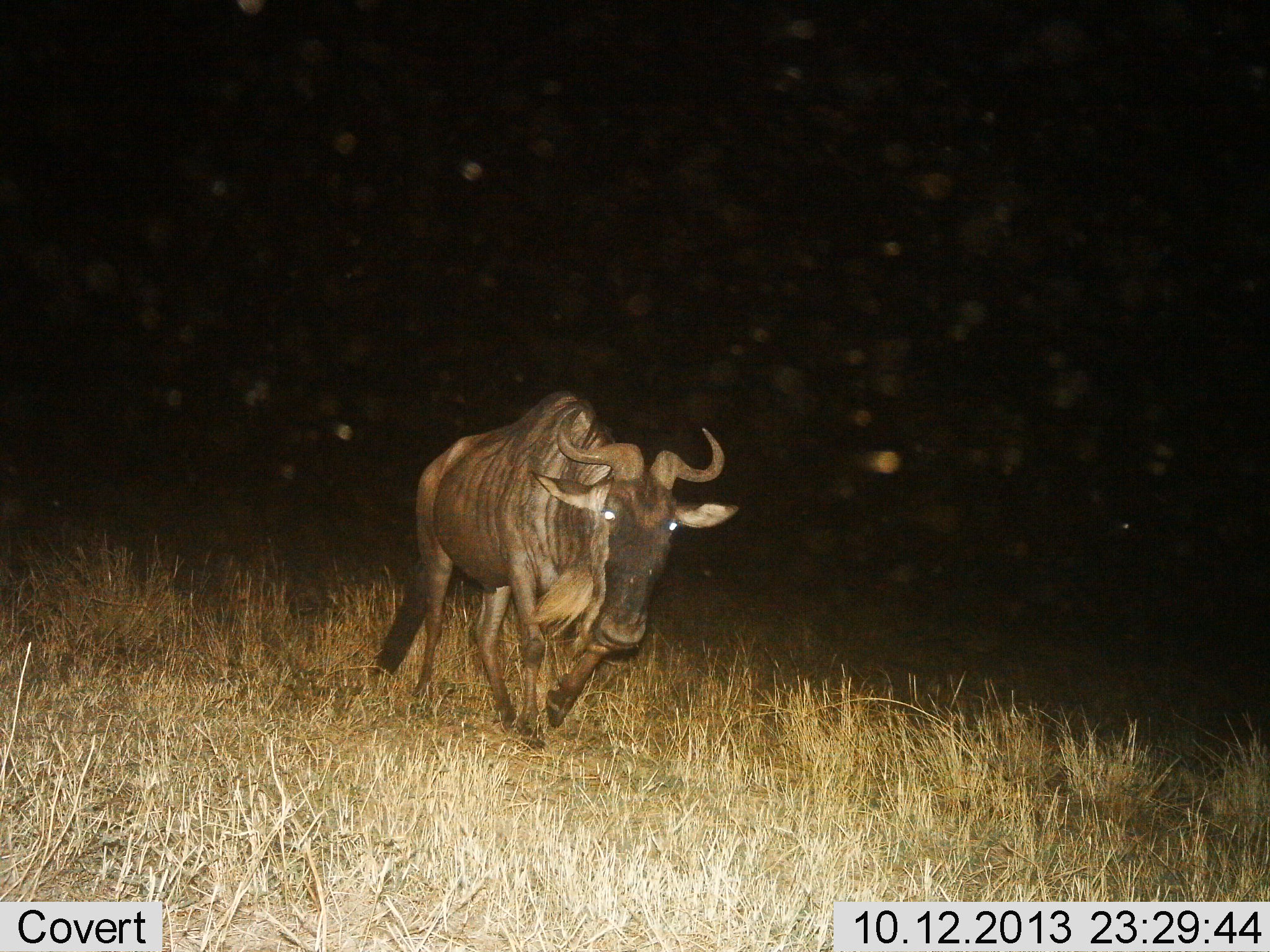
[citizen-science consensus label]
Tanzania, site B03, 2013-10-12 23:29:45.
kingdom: Animalia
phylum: Chordata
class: Mammalia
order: Artiodactyla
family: Bovidae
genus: Connochaetes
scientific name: Connochaetes taurinus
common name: blue wildebeest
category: wildebeest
Wildebeest (blue wildebeest) (Connochaetes taurinus), count 1. Behavior (volunteer vote fractions): standing 0%, resting 0%, moving 100%, interacting 0%. Young present (vote fraction): 0%. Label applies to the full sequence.